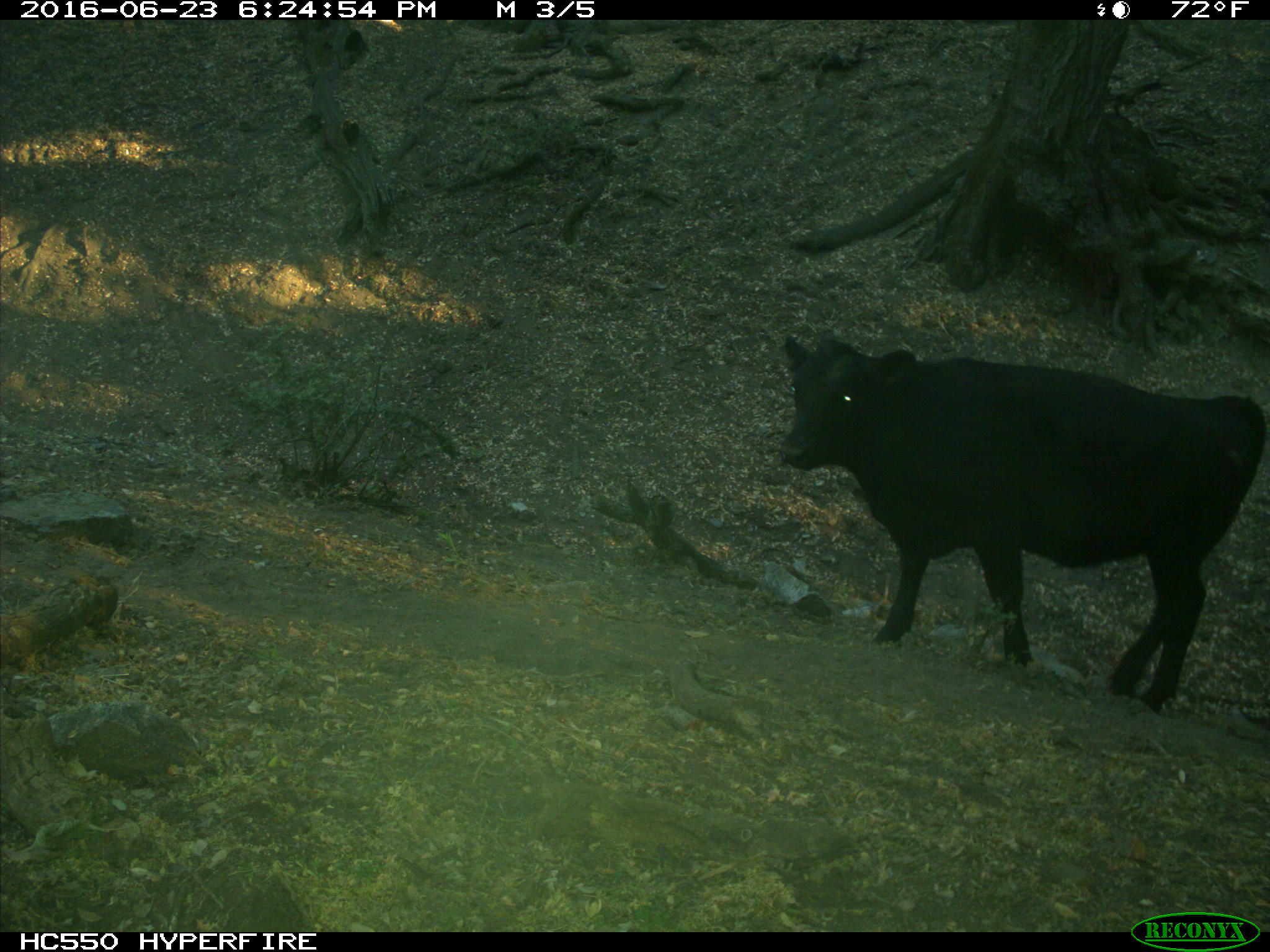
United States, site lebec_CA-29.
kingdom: Animalia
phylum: Chordata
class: Mammalia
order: Artiodactyla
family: Bovidae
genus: Bos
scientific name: Bos taurus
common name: domestic cow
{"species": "Bos taurus (domestic cow)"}